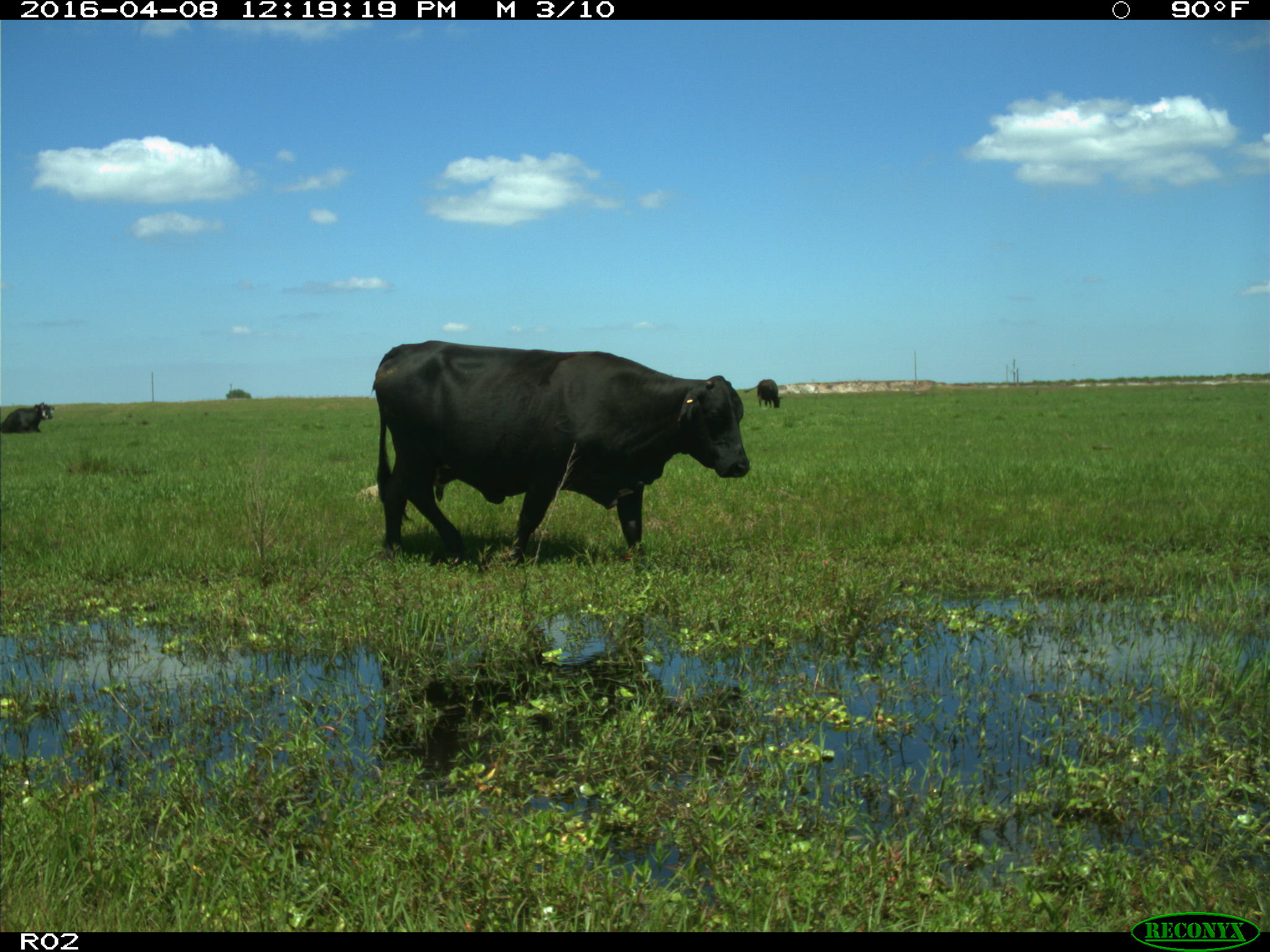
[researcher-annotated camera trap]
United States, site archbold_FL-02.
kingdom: Animalia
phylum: Chordata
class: Mammalia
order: Artiodactyla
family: Bovidae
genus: Bos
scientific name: Bos taurus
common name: domestic cow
Bos taurus (domestic cow).